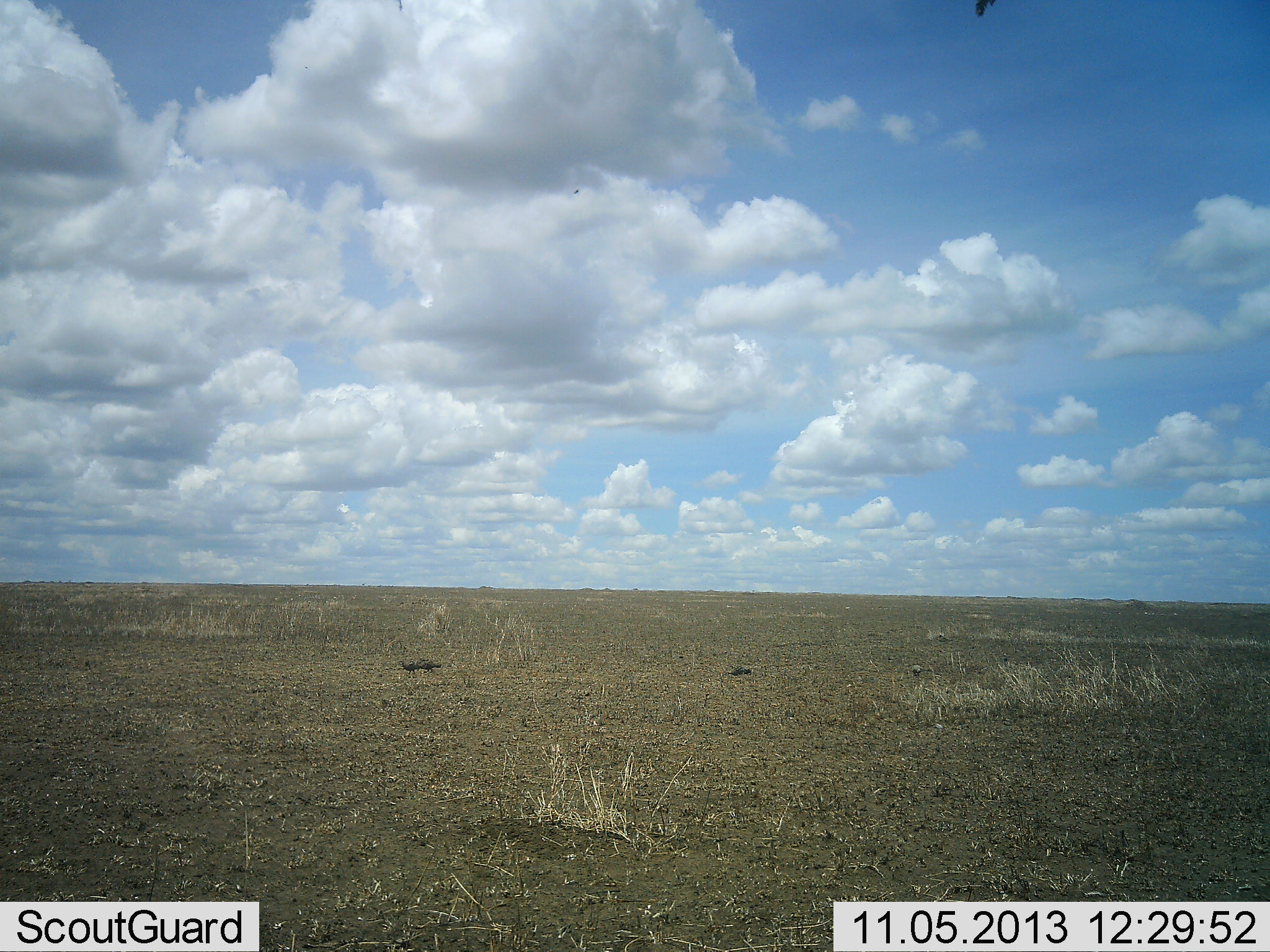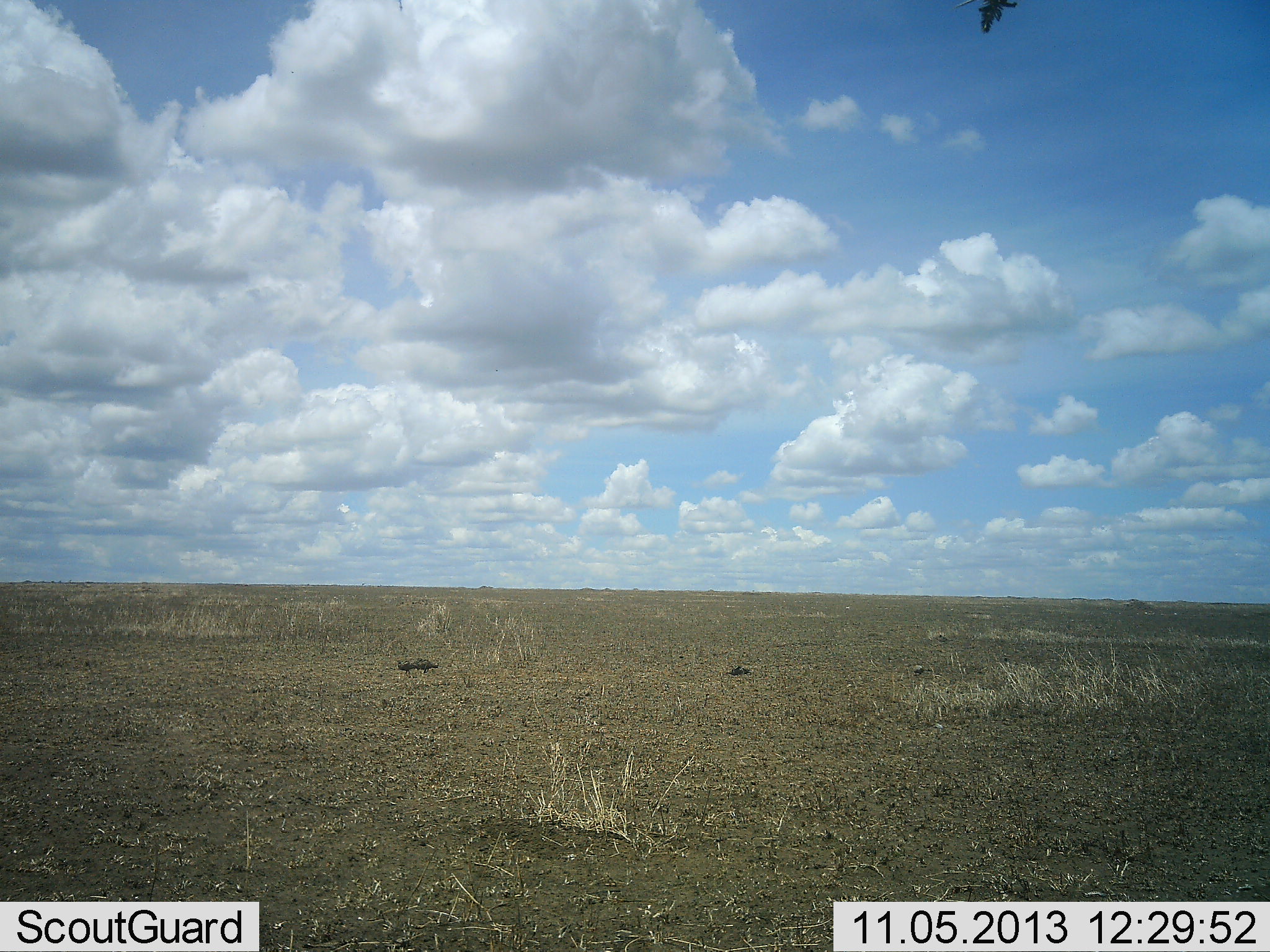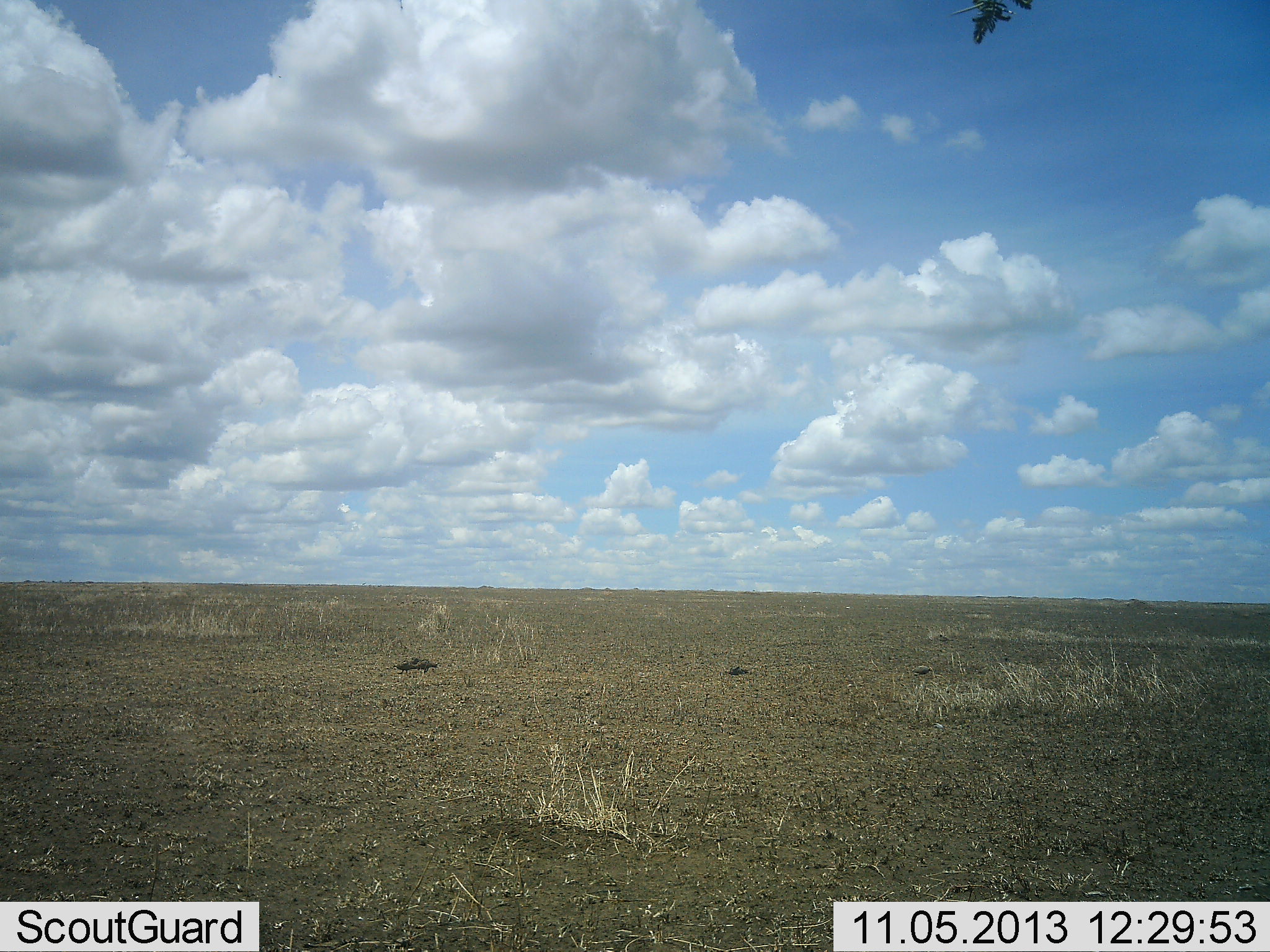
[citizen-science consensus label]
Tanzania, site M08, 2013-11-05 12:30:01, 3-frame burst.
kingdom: Animalia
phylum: Chordata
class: Aves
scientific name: Aves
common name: bird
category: otherbird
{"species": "otherbird (bird) (Aves)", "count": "4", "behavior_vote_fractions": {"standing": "20%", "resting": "0%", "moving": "80%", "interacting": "0%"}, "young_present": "0%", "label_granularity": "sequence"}